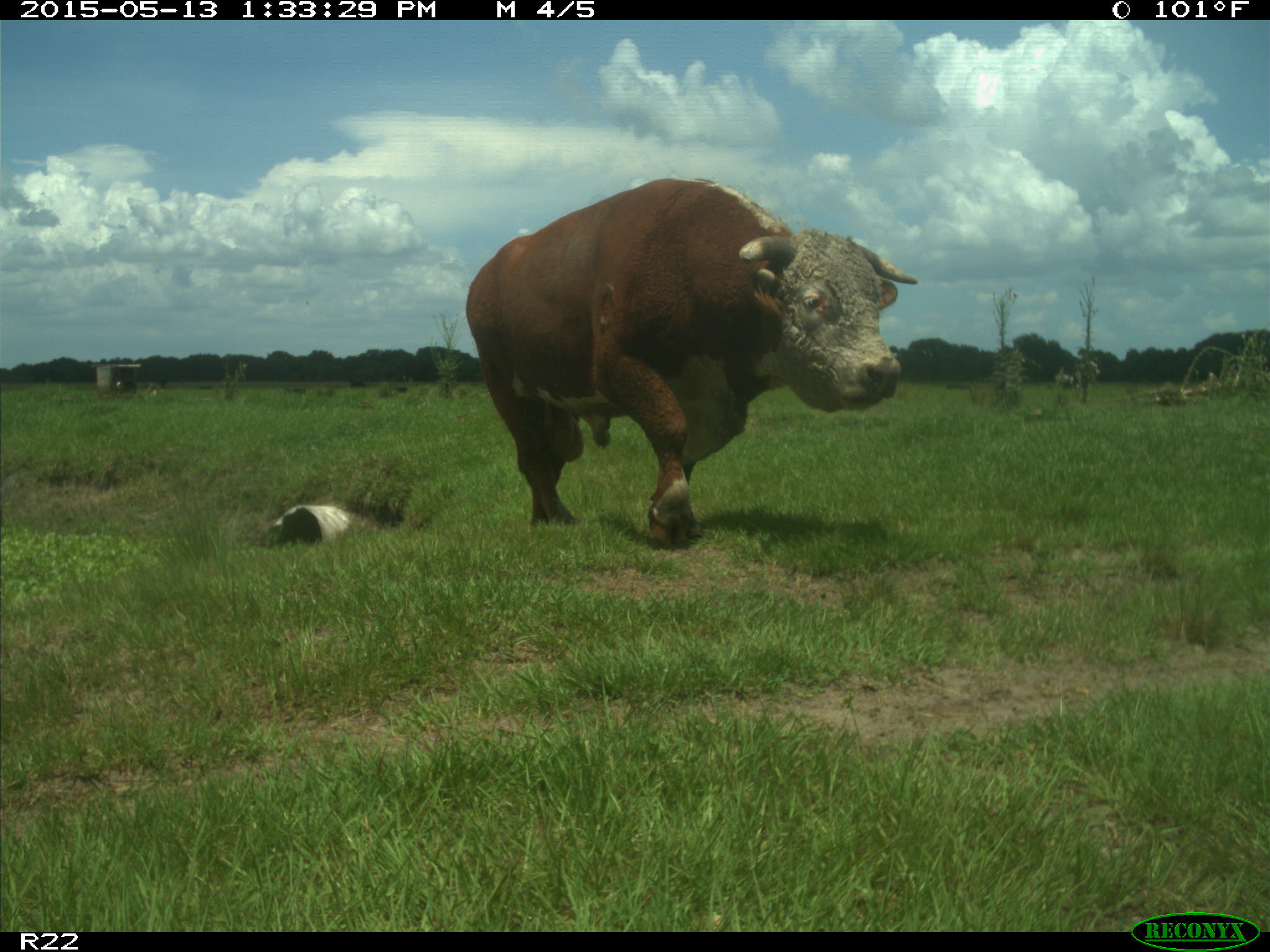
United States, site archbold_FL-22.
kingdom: Animalia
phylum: Chordata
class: Mammalia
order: Artiodactyla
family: Bovidae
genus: Bos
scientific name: Bos taurus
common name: domestic cow